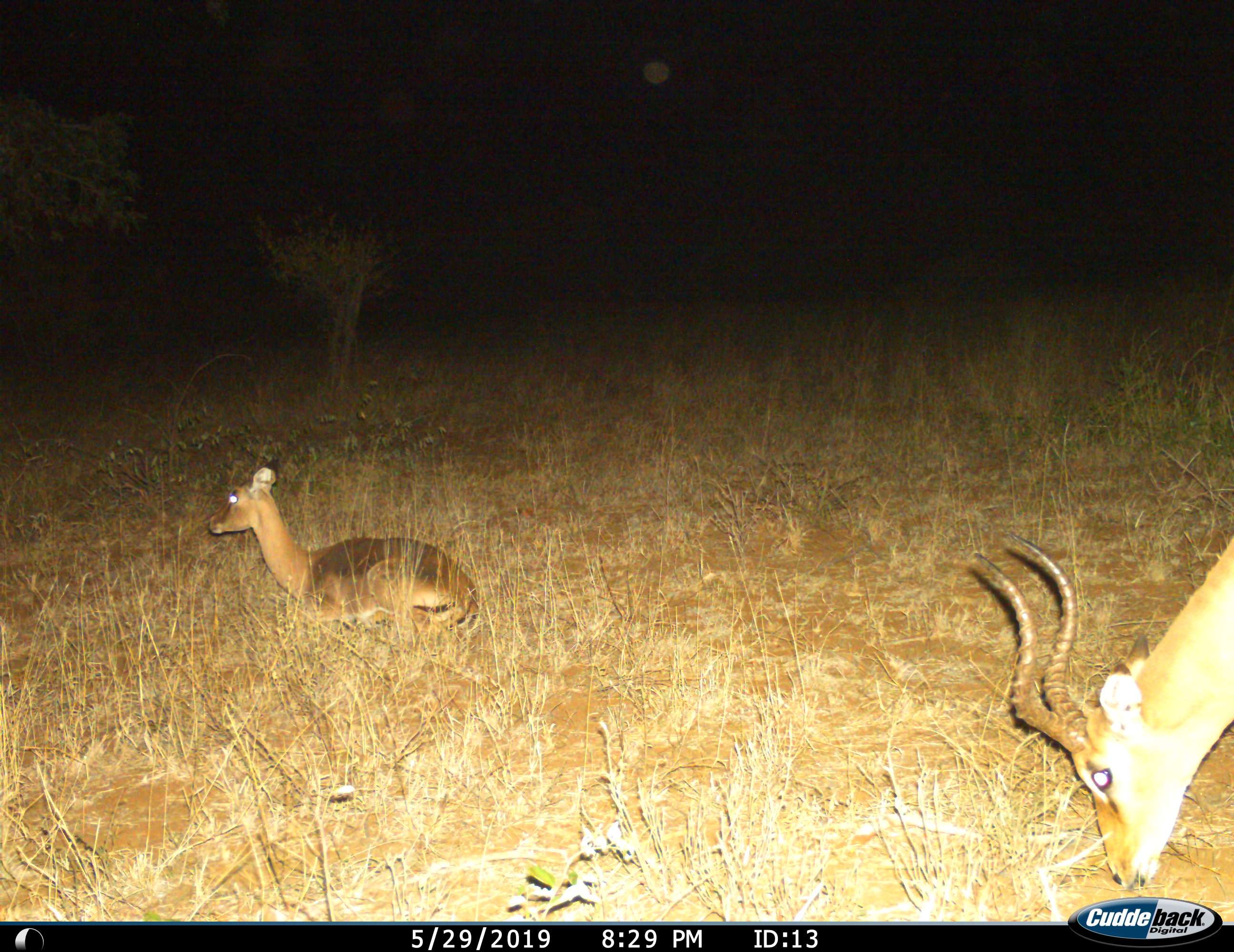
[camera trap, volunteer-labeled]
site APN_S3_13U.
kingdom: Animalia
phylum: Chordata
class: Mammalia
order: Artiodactyla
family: Bovidae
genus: Aepyceros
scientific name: Aepyceros melampus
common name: impala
Impala (Aepyceros melampus), count 2. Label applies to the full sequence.